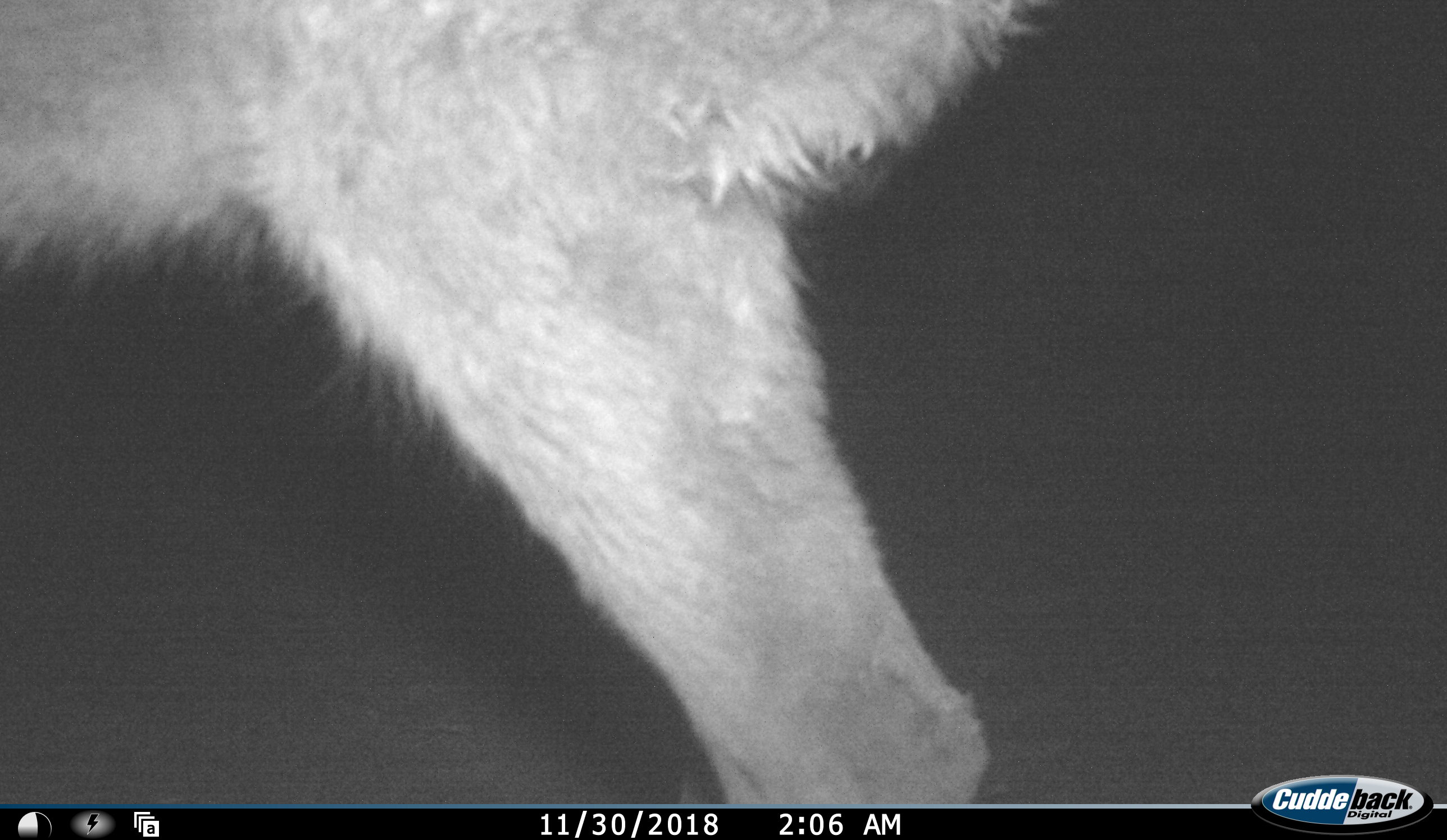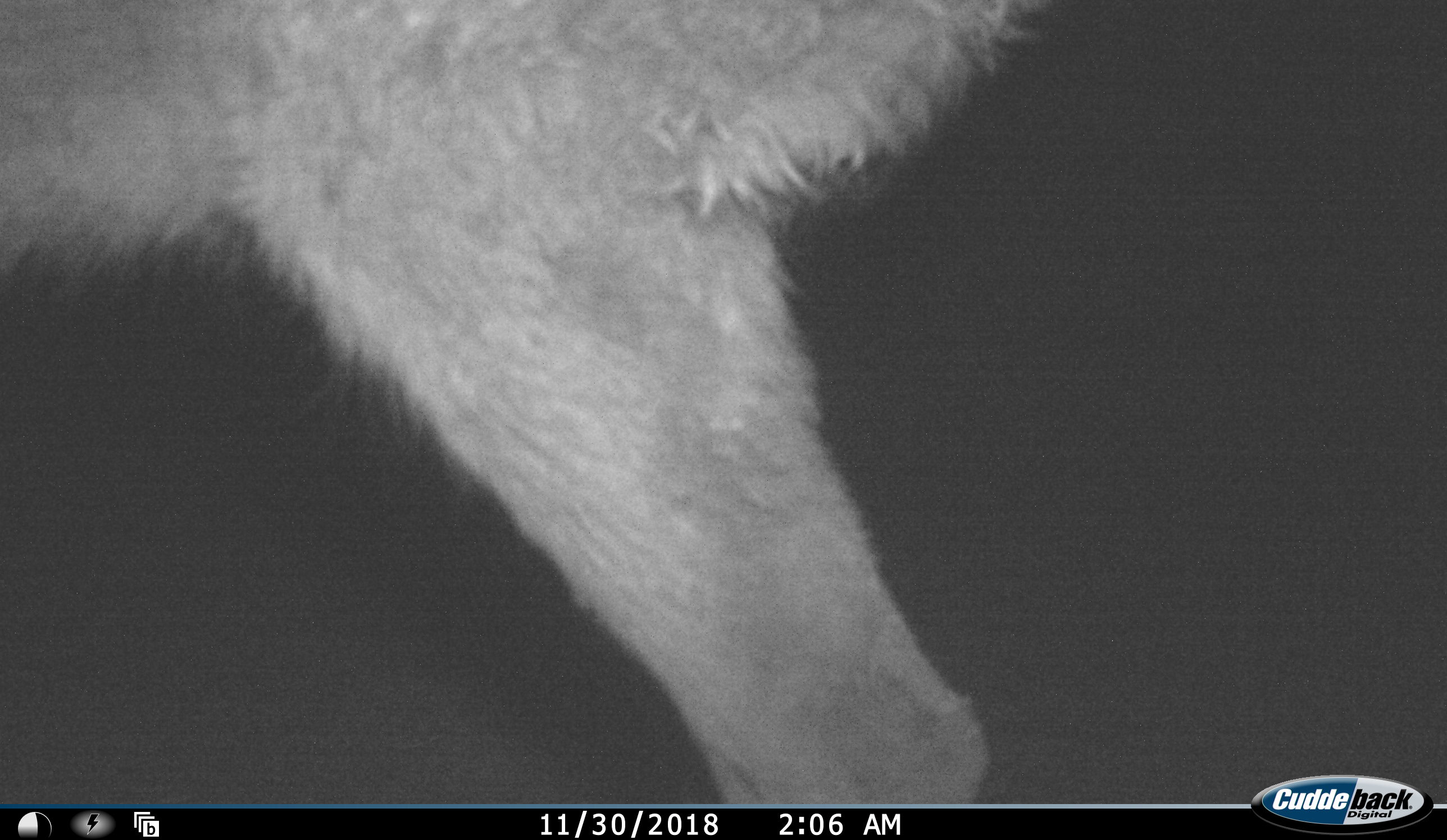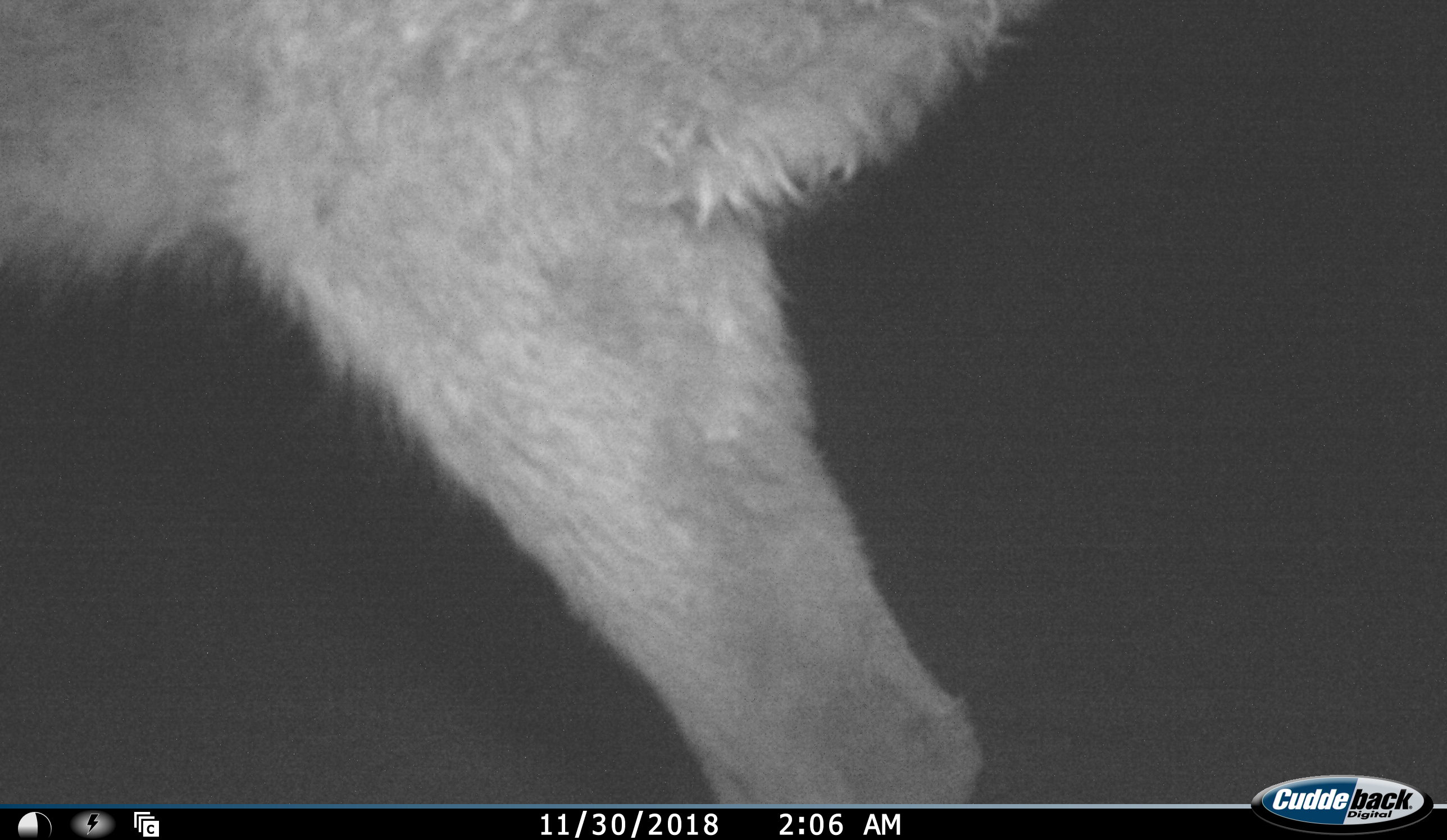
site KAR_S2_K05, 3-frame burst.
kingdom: Animalia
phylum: Chordata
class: Mammalia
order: Artiodactyla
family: Bovidae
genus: Tragelaphus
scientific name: Tragelaphus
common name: kudu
Kudu (Tragelaphus), count 1. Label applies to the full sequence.